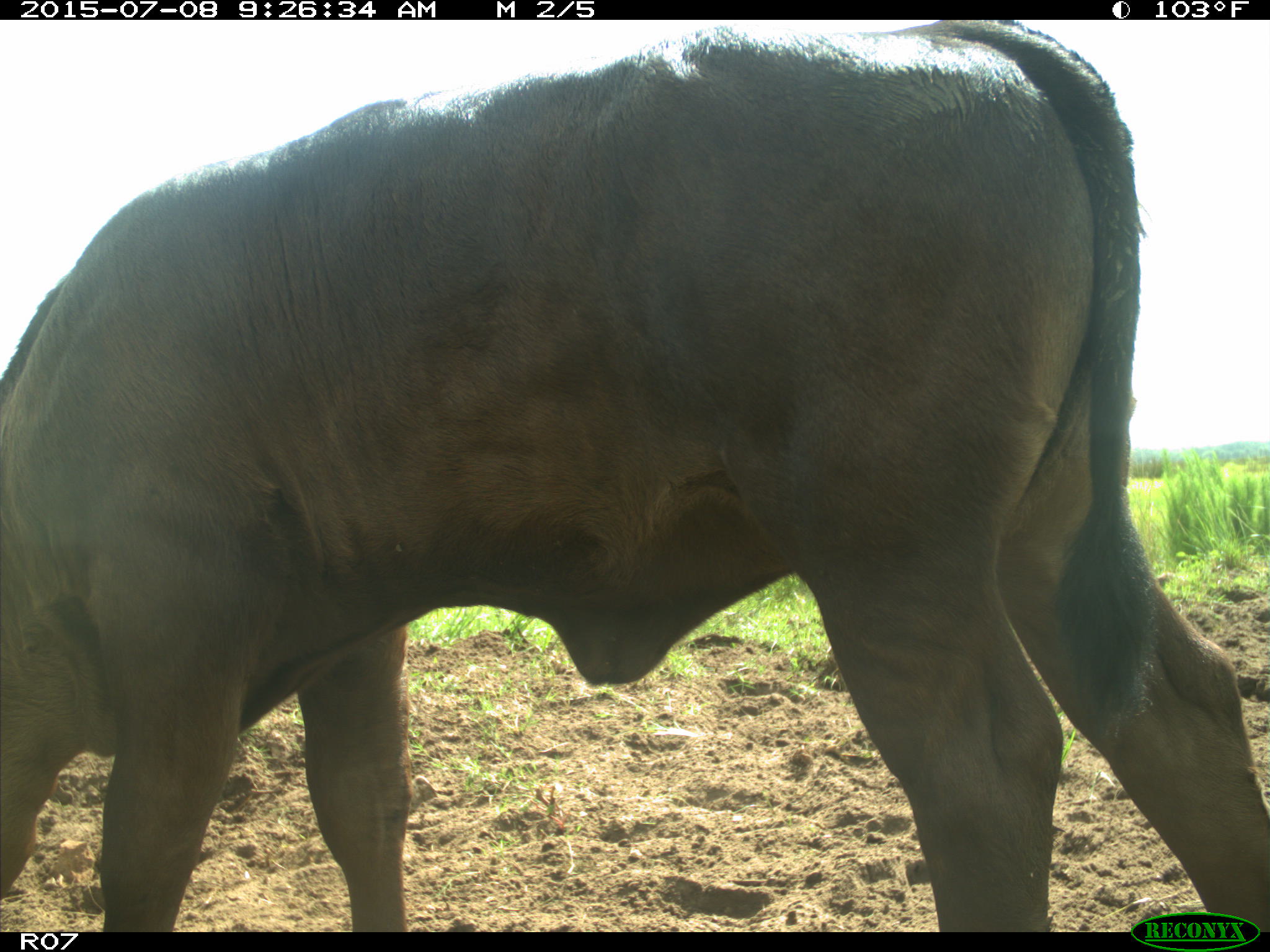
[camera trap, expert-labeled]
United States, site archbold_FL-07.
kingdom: Animalia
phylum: Chordata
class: Mammalia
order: Artiodactyla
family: Bovidae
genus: Bos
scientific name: Bos taurus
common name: domestic cow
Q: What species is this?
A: Bos taurus (domestic cow).